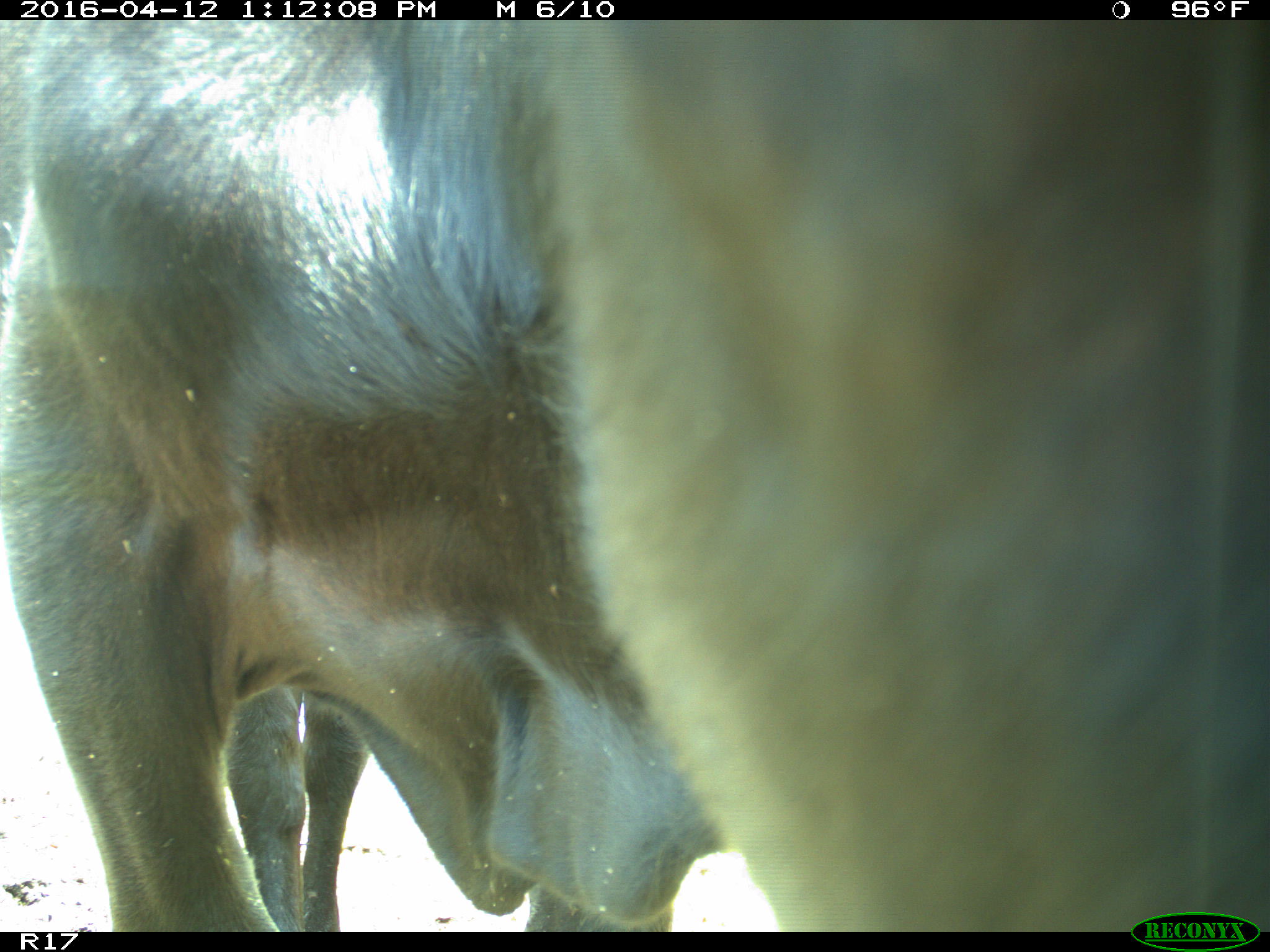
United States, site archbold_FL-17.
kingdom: Animalia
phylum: Chordata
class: Mammalia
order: Artiodactyla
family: Bovidae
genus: Bos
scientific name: Bos taurus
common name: domestic cow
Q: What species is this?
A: Bos taurus (domestic cow).